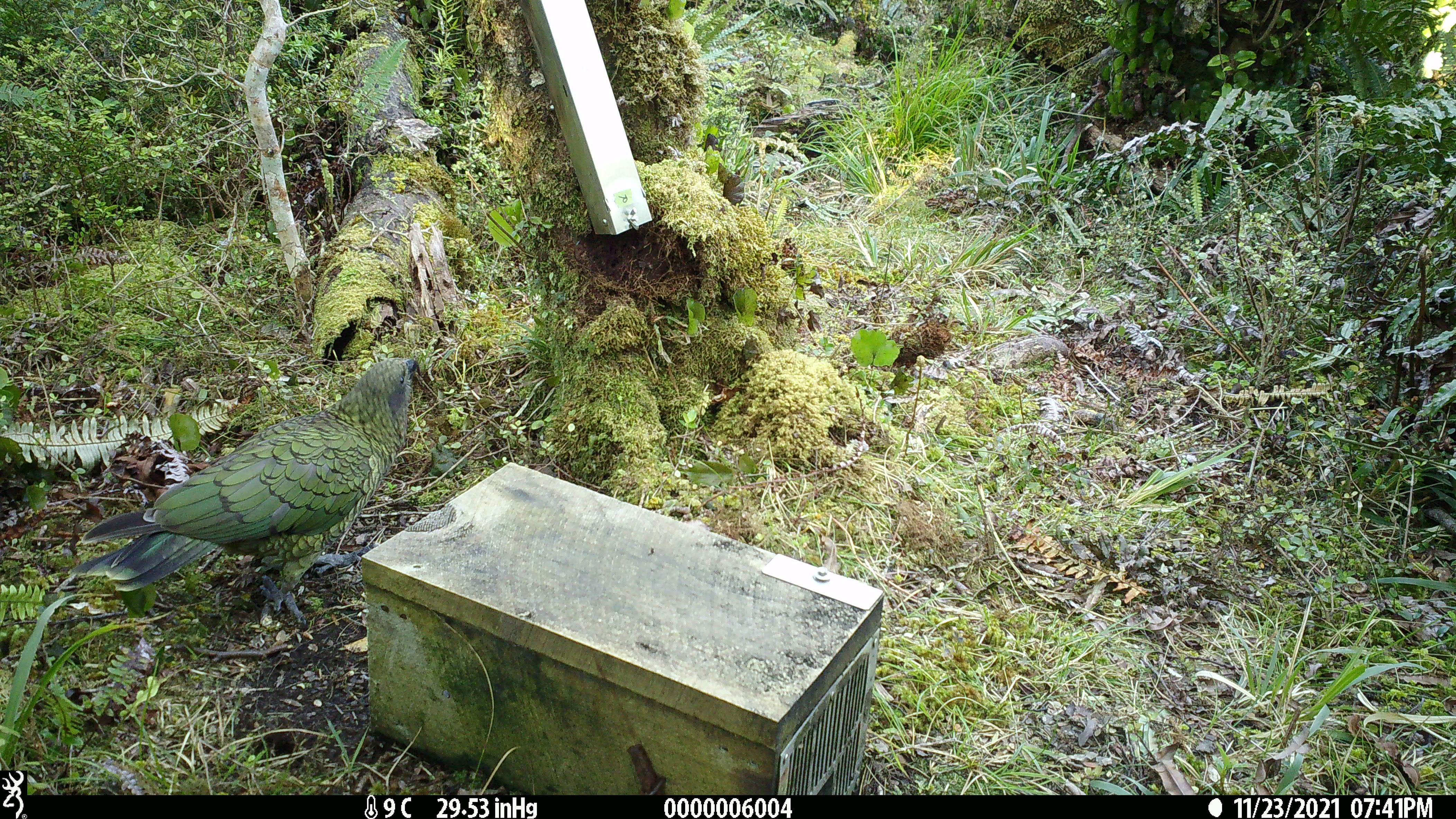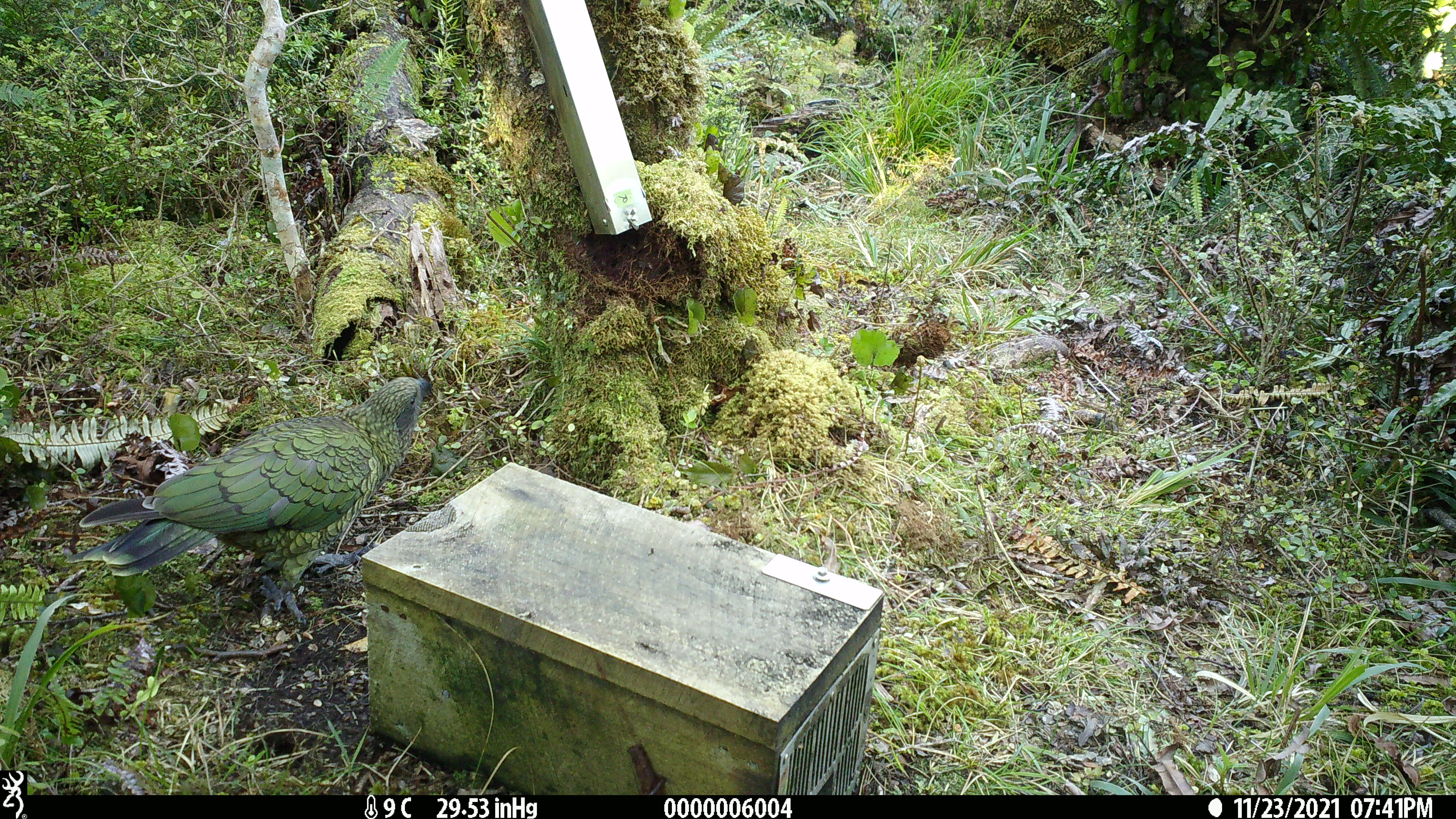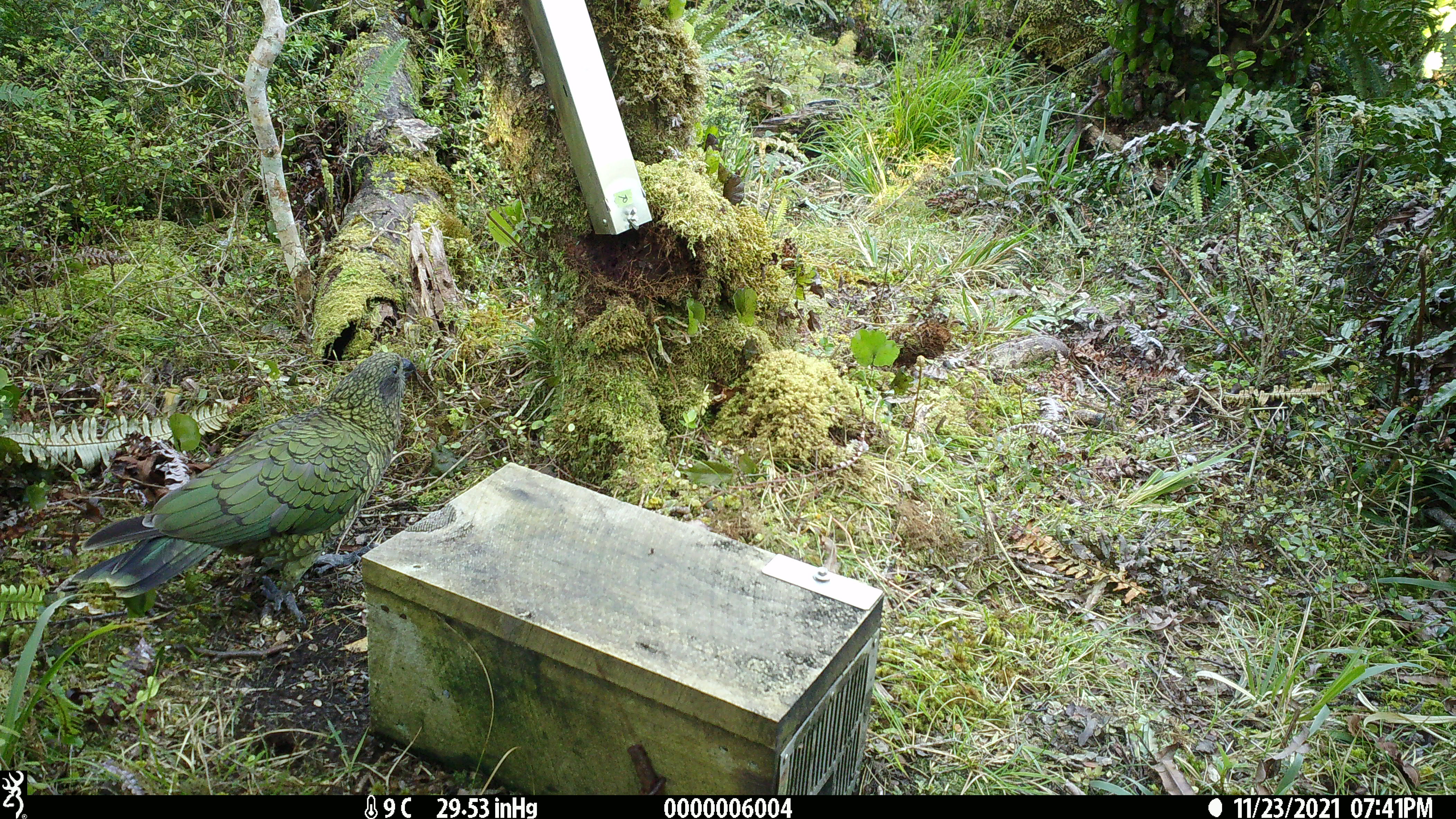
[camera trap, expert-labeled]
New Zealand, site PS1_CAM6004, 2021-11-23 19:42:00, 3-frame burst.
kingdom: Animalia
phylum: Chordata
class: Aves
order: Psittaciformes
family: Strigopidae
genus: Nestor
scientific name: Nestor notabilis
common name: kea